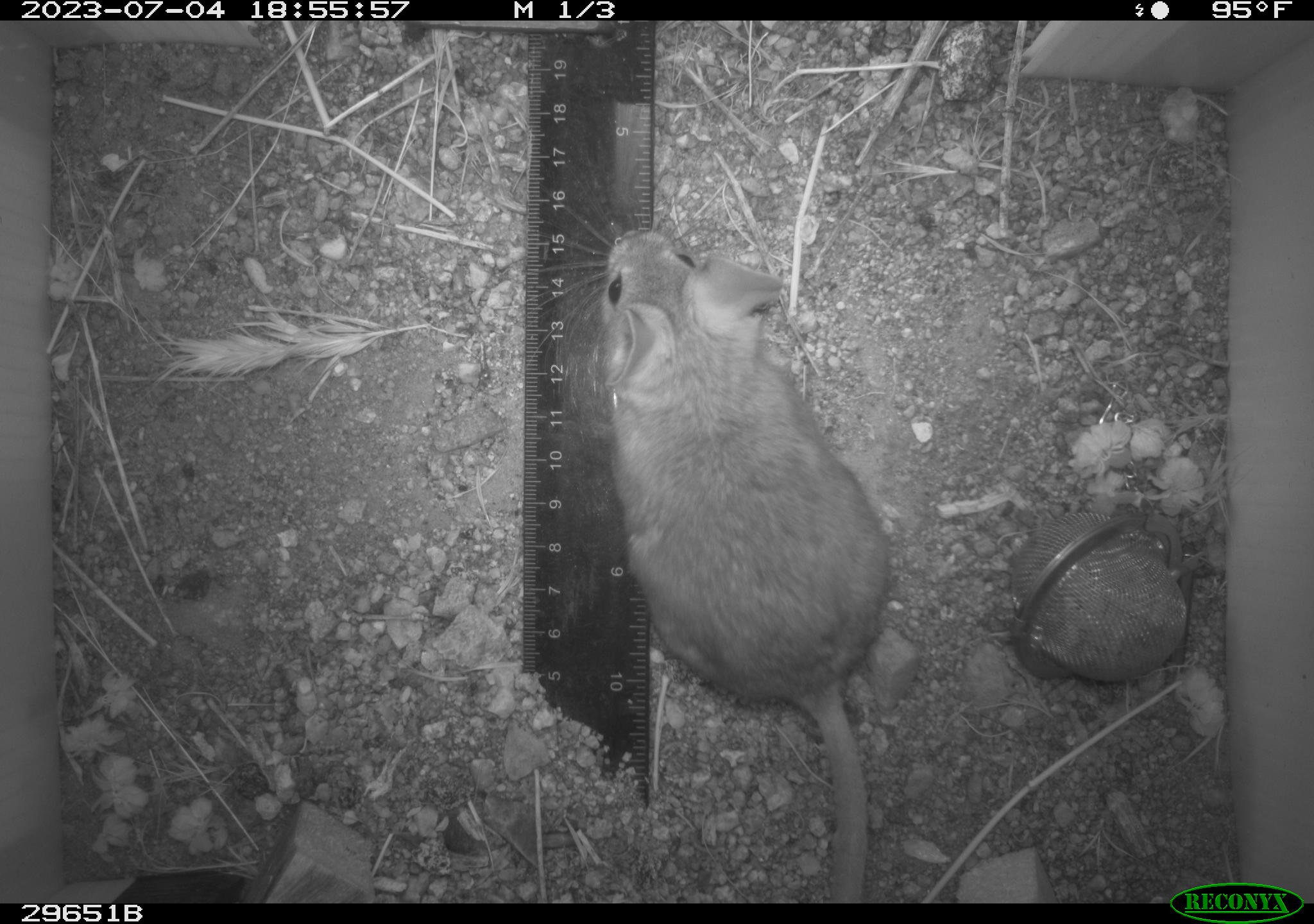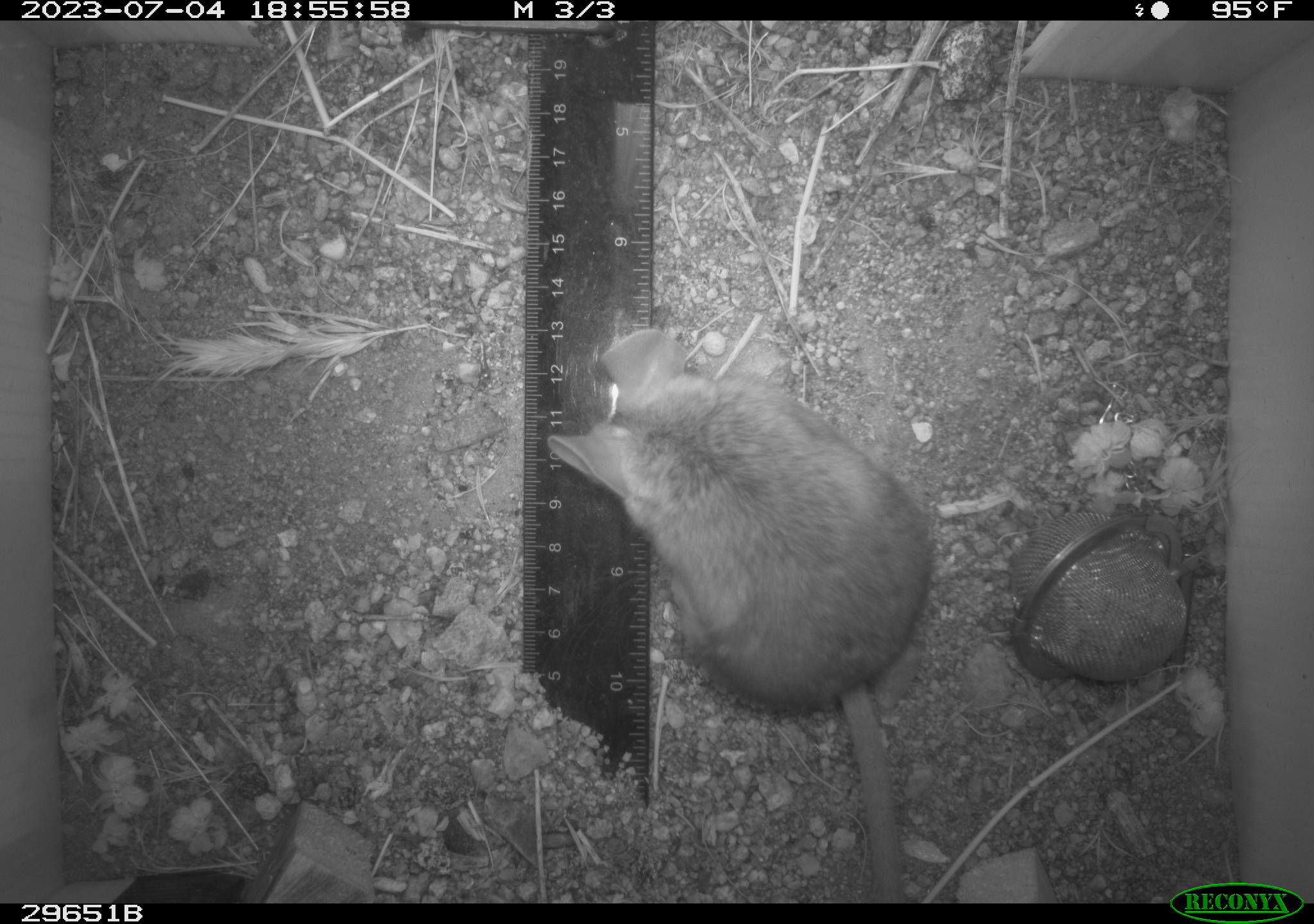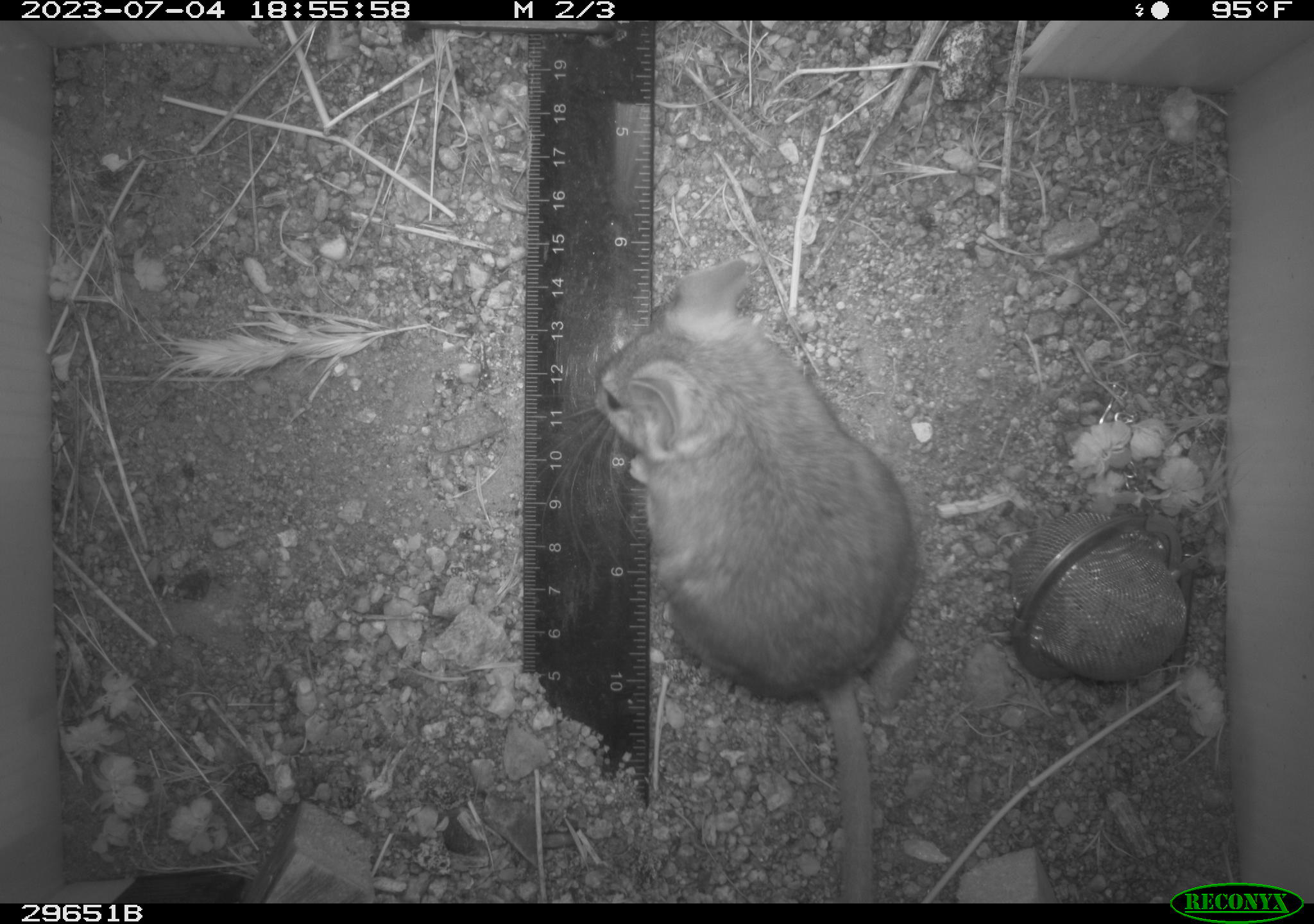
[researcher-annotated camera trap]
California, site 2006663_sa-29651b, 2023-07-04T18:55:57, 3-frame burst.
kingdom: Animalia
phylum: Chordata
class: Mammalia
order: Rodentia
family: Cricetidae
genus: Neotoma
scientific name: Neotoma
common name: pack rat or woodrat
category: neotoma species